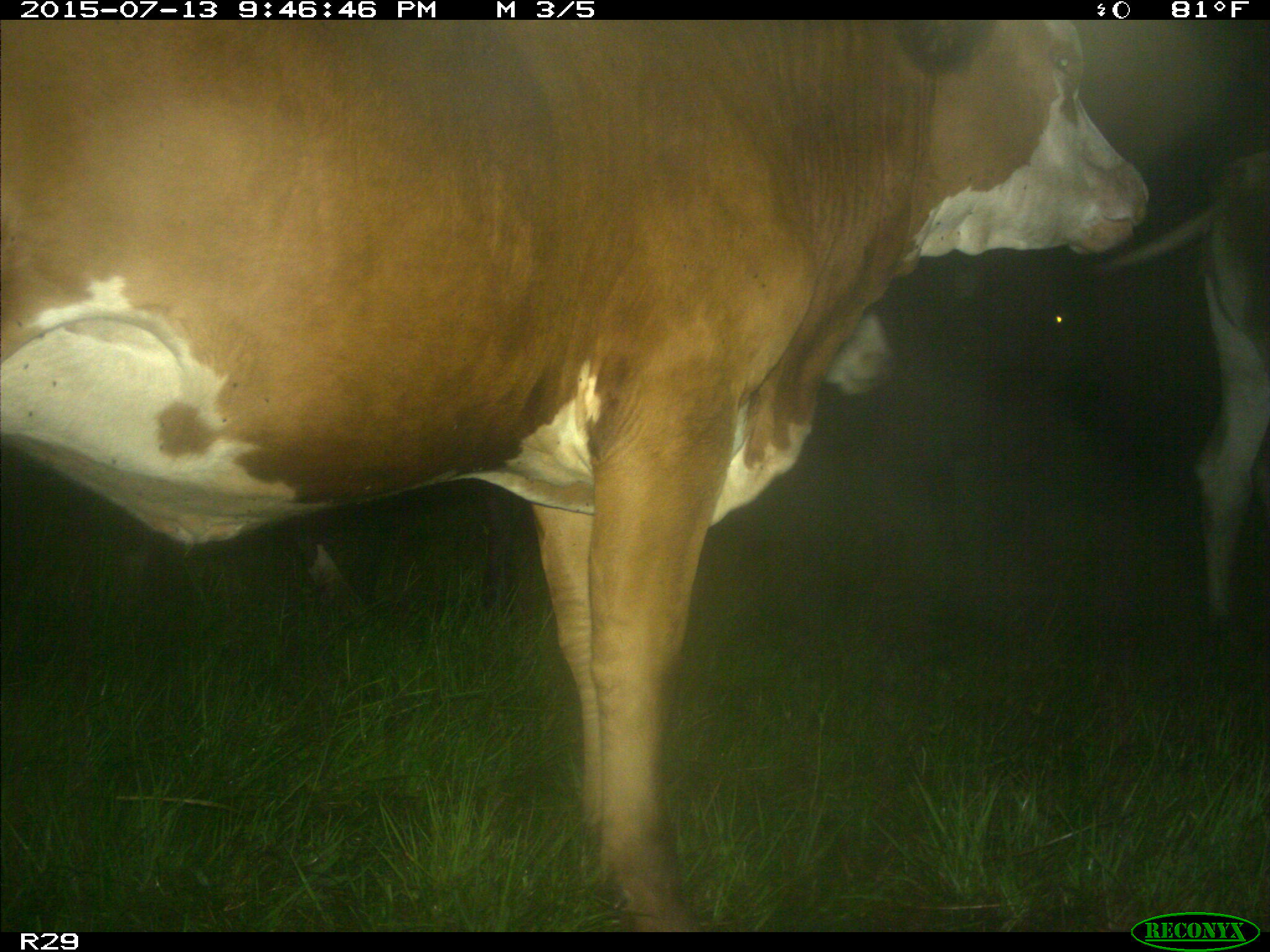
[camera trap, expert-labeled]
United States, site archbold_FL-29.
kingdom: Animalia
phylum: Chordata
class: Mammalia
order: Artiodactyla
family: Bovidae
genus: Bos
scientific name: Bos taurus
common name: domestic cow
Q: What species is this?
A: Bos taurus (domestic cow).